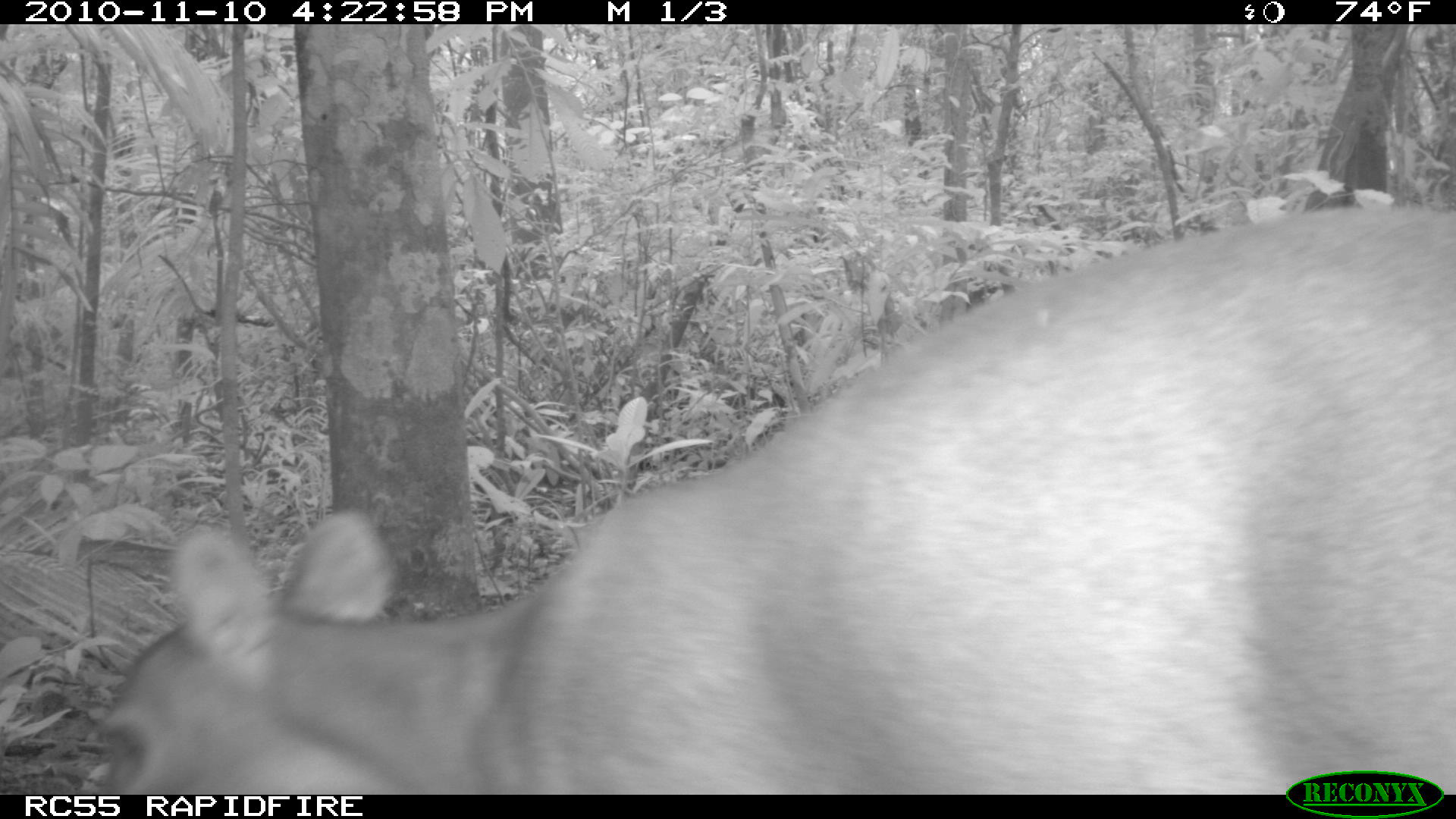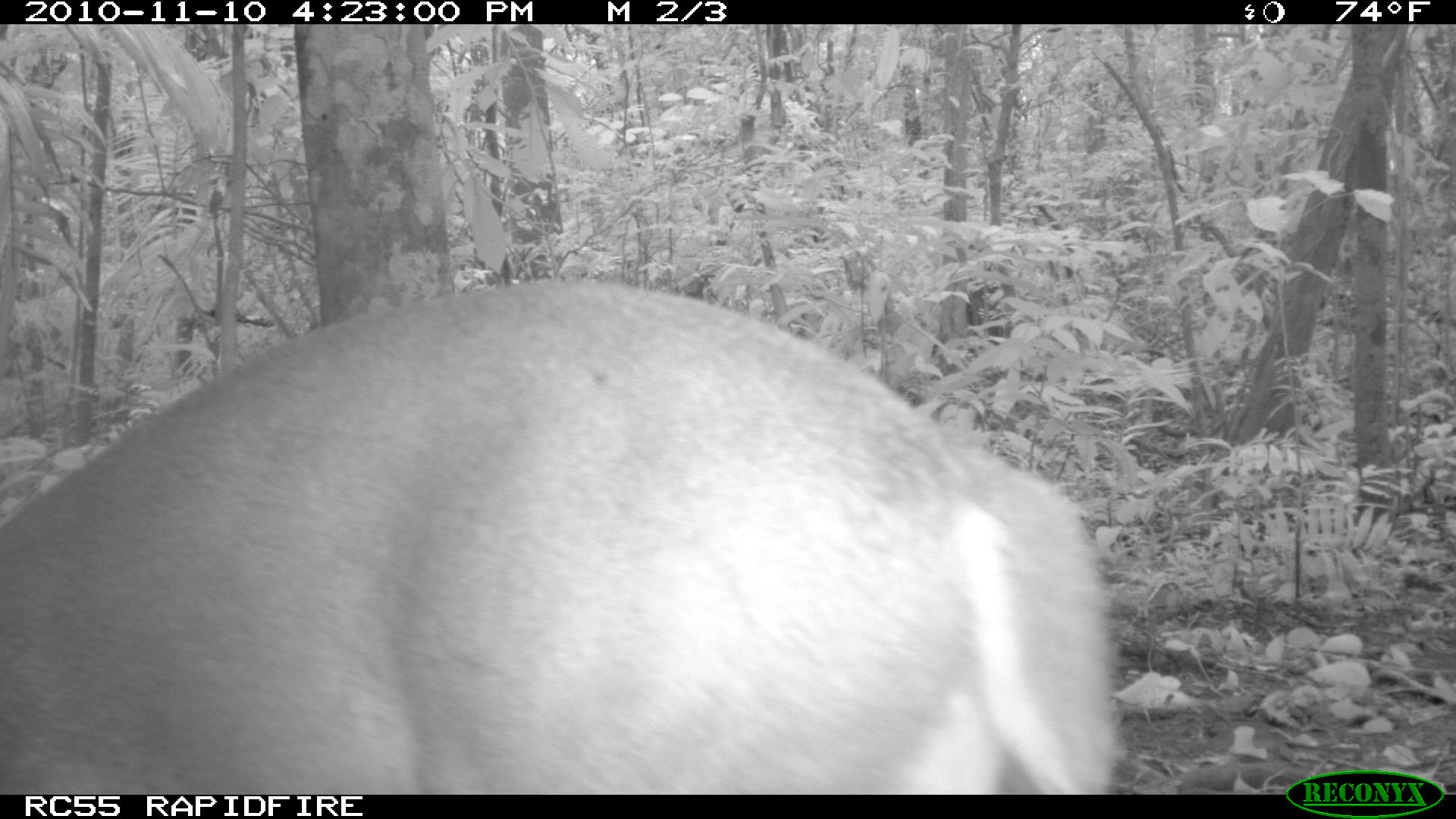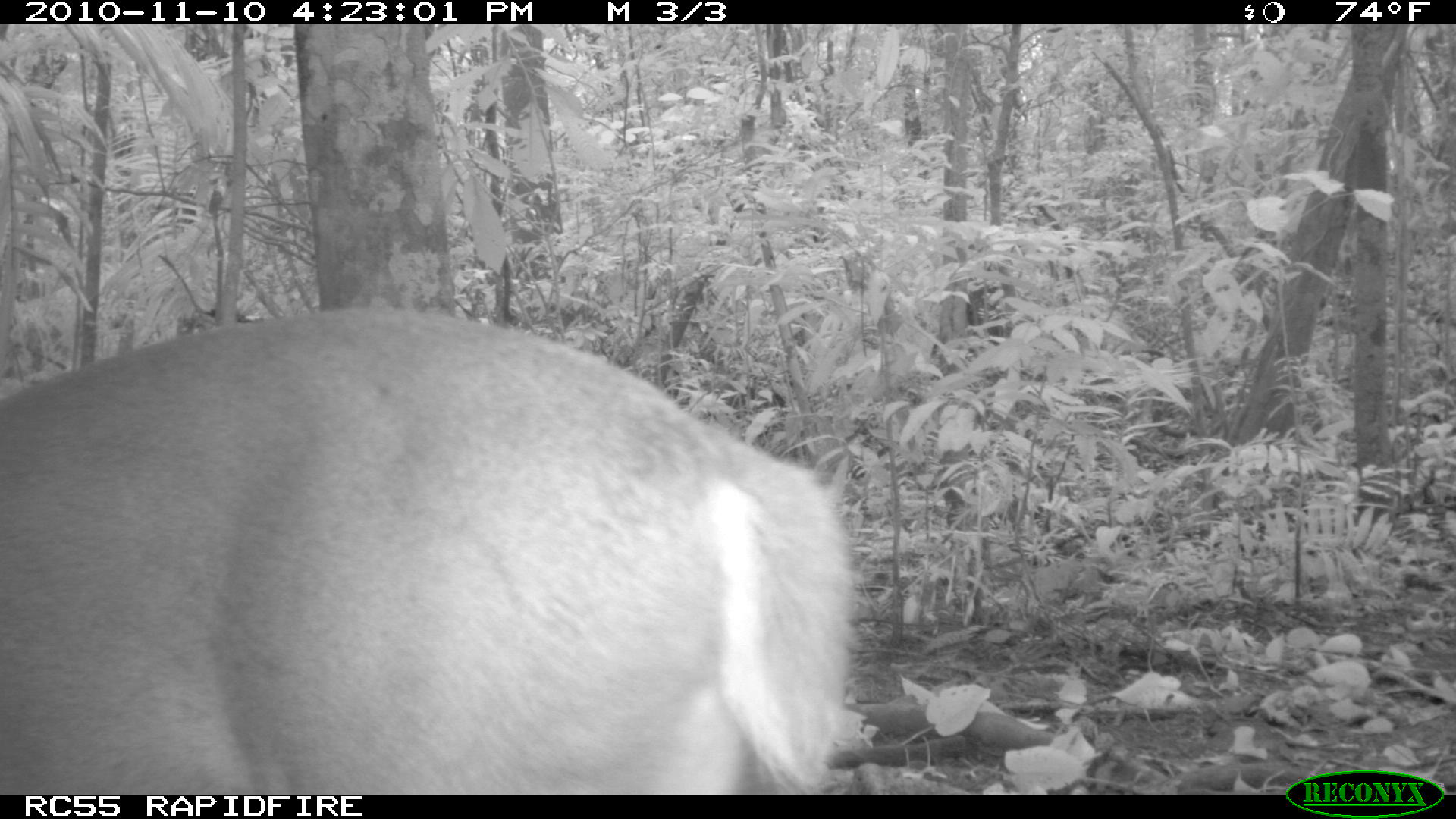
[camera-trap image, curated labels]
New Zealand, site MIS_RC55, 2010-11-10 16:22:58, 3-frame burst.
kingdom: Animalia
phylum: Chordata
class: Mammalia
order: Artiodactyla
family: Cervidae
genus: Odocoileus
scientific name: Odocoileus virginianus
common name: white-tailed deer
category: white tailed deer